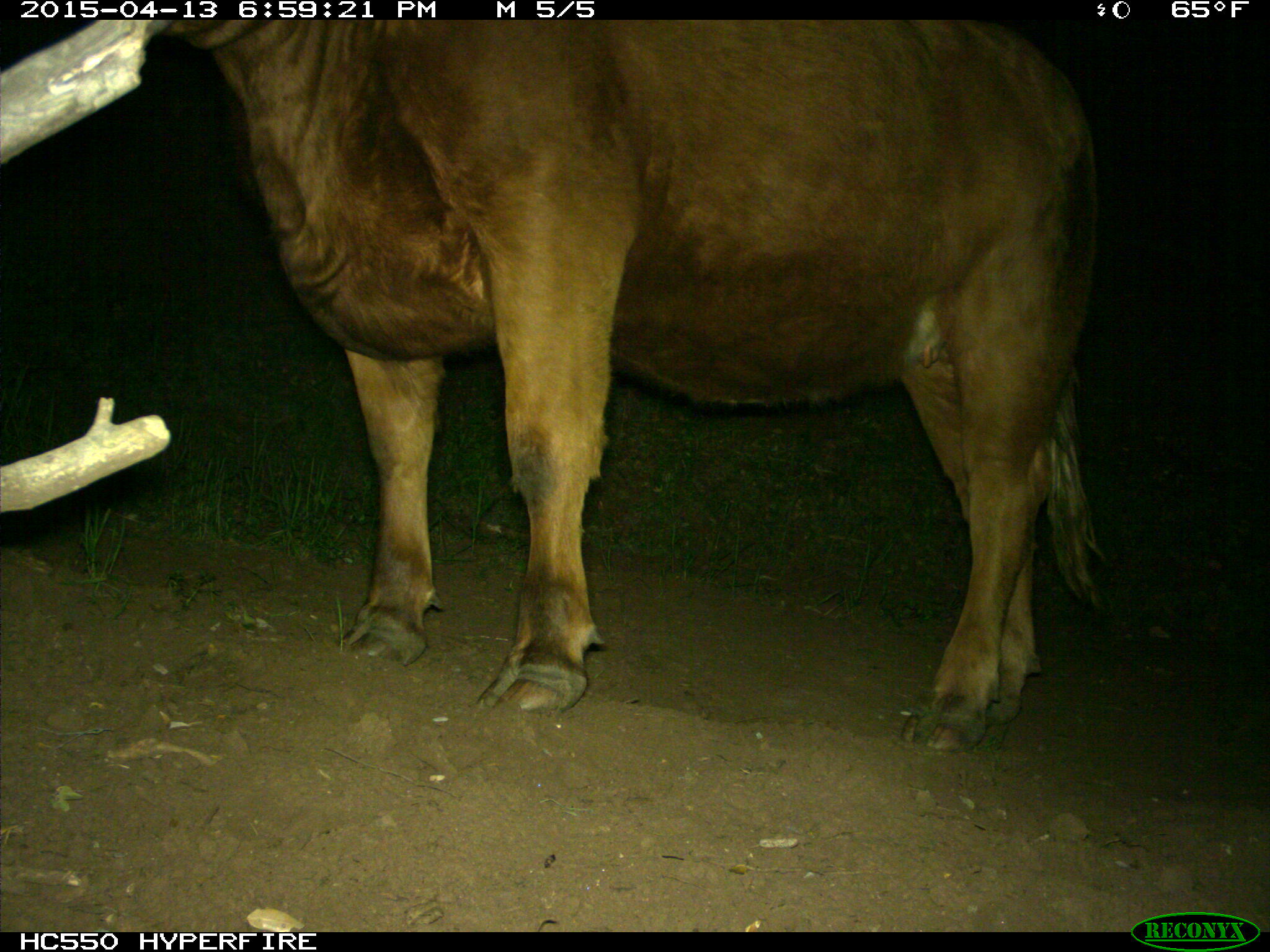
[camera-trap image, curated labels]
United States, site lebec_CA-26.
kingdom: Animalia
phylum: Chordata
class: Mammalia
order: Artiodactyla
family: Bovidae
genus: Bos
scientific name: Bos taurus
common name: domestic cow